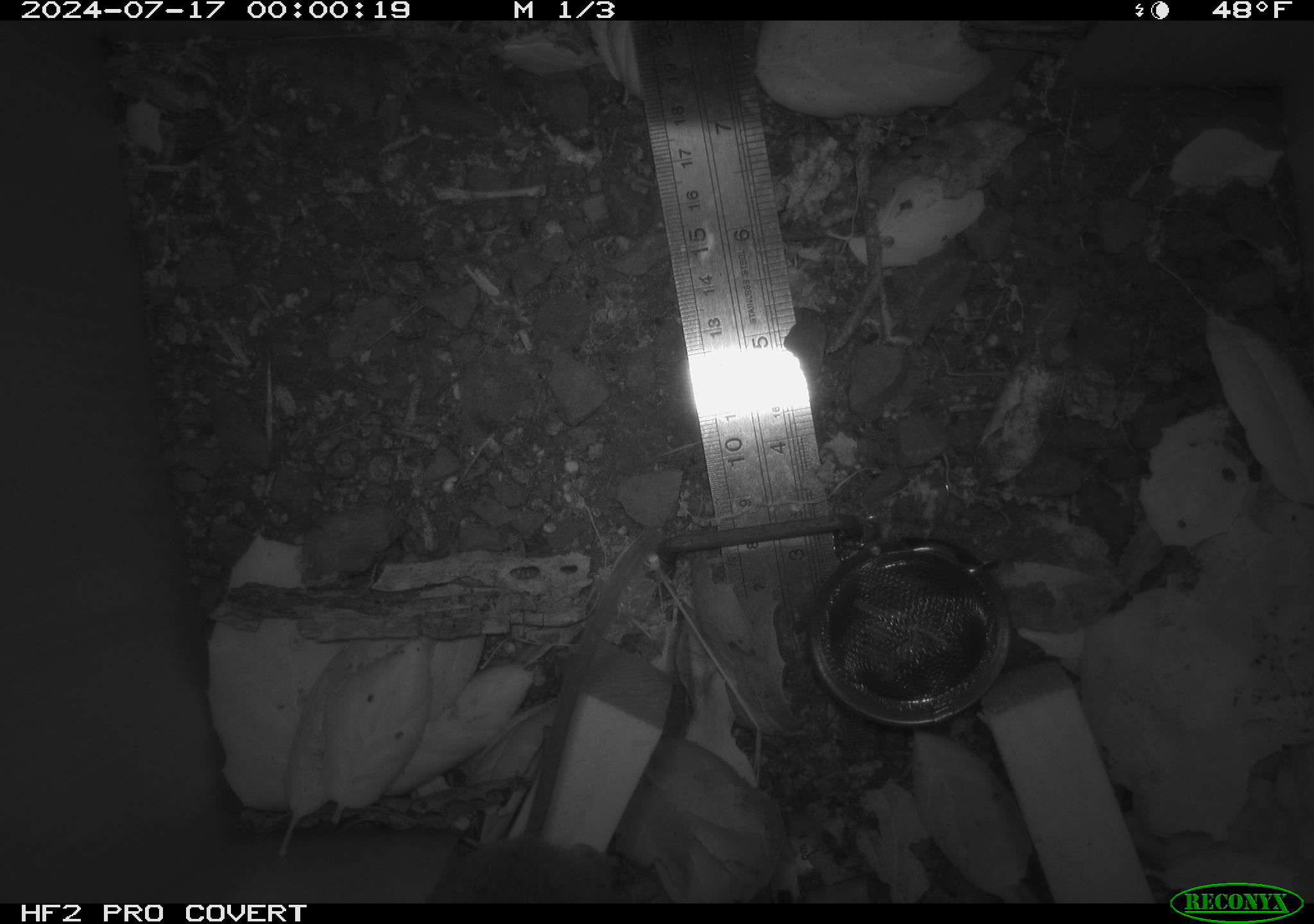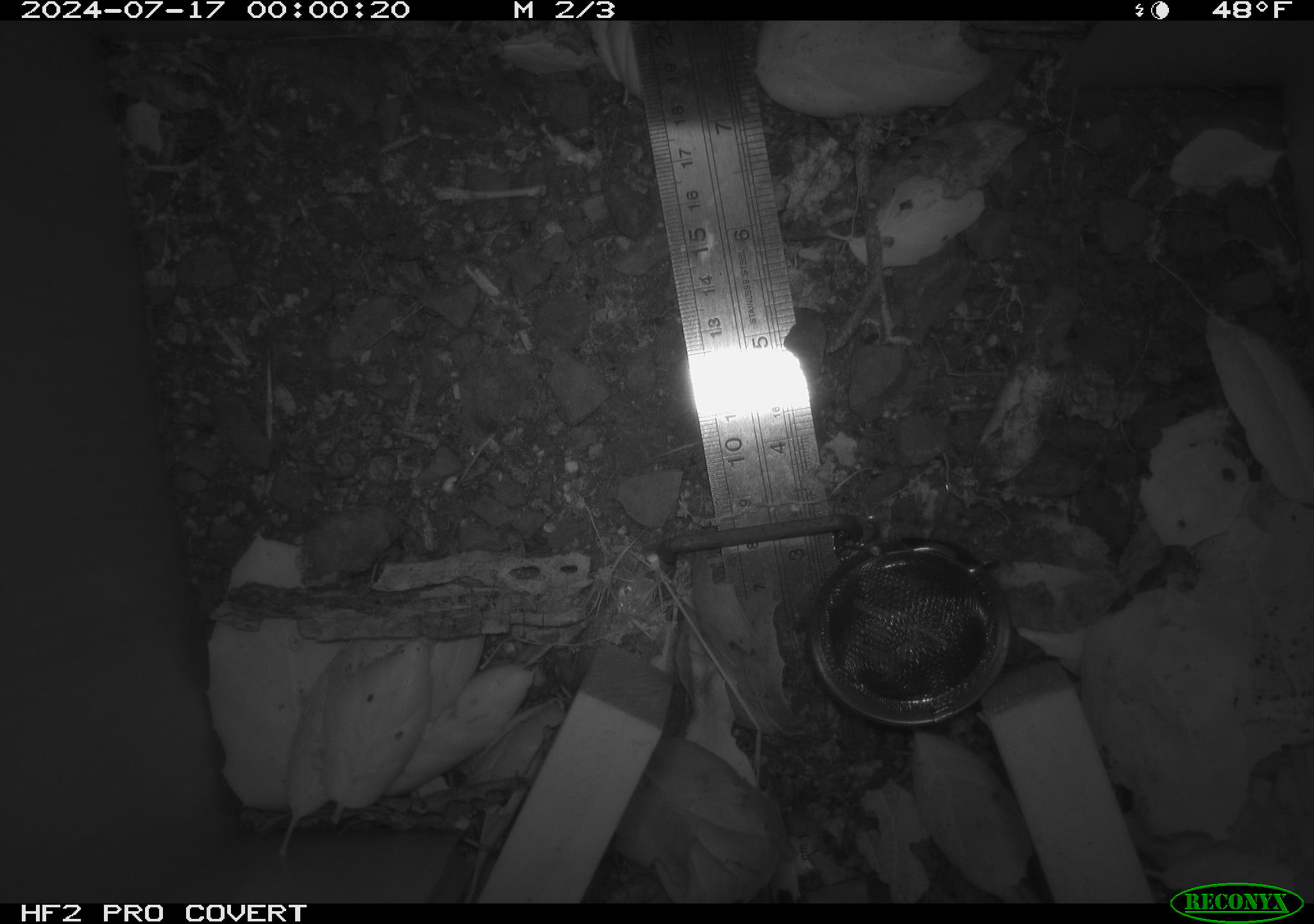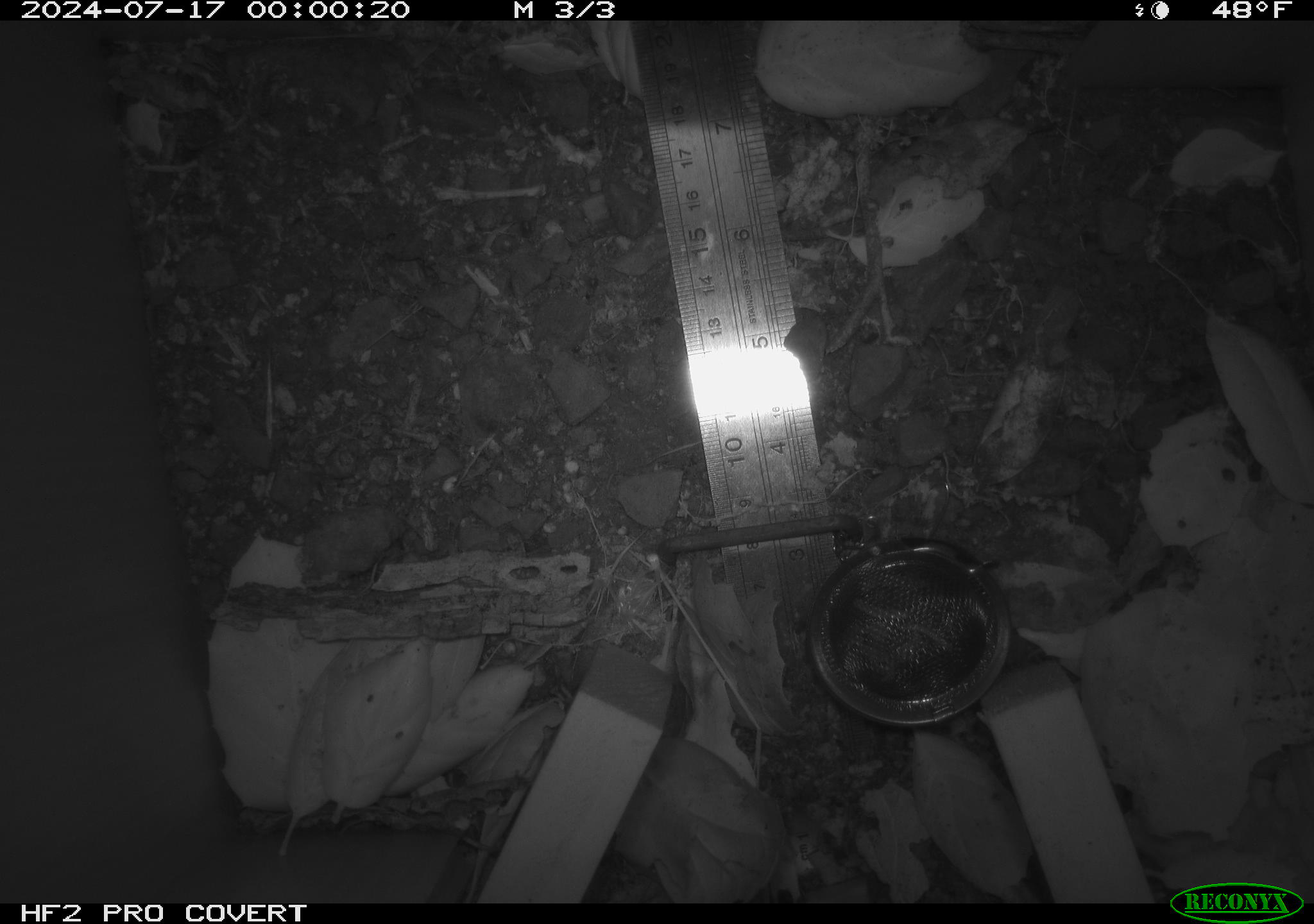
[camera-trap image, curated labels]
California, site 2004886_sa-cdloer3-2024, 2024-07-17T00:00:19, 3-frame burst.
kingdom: Animalia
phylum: Chordata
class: Mammalia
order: Rodentia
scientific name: Rodentia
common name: rodent